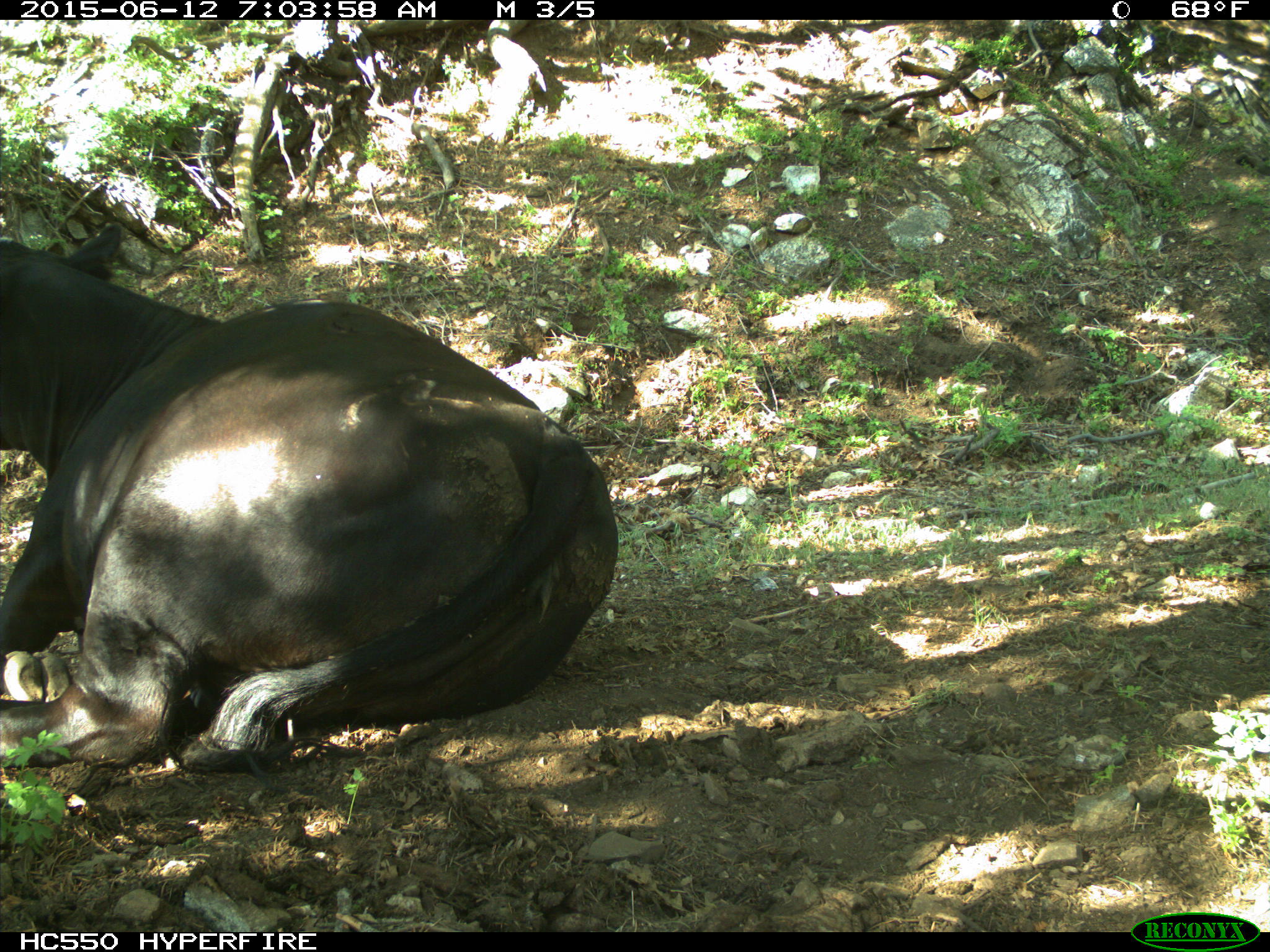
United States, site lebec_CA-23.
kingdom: Animalia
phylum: Chordata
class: Mammalia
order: Artiodactyla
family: Bovidae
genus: Bos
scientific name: Bos taurus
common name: domestic cow